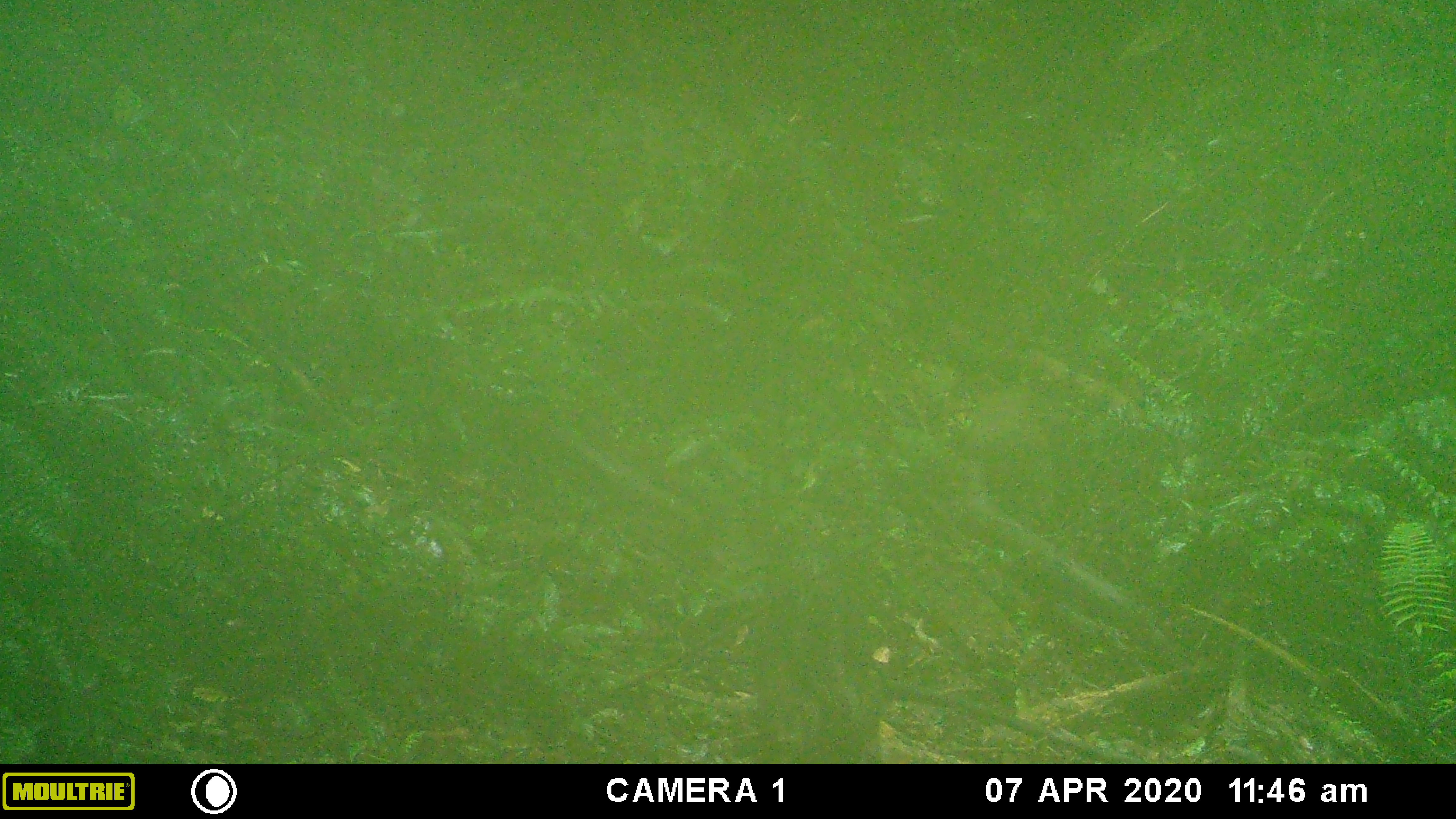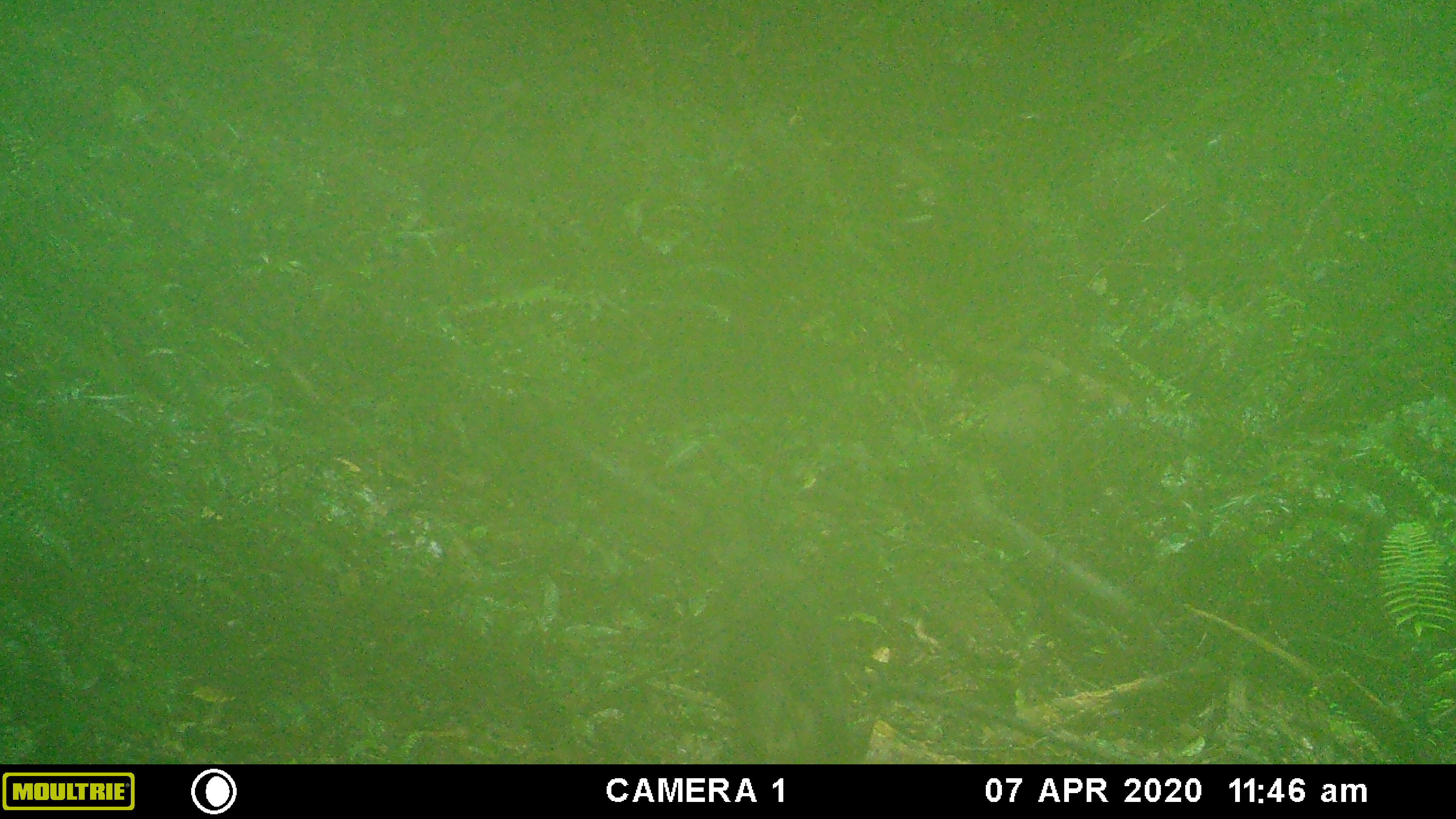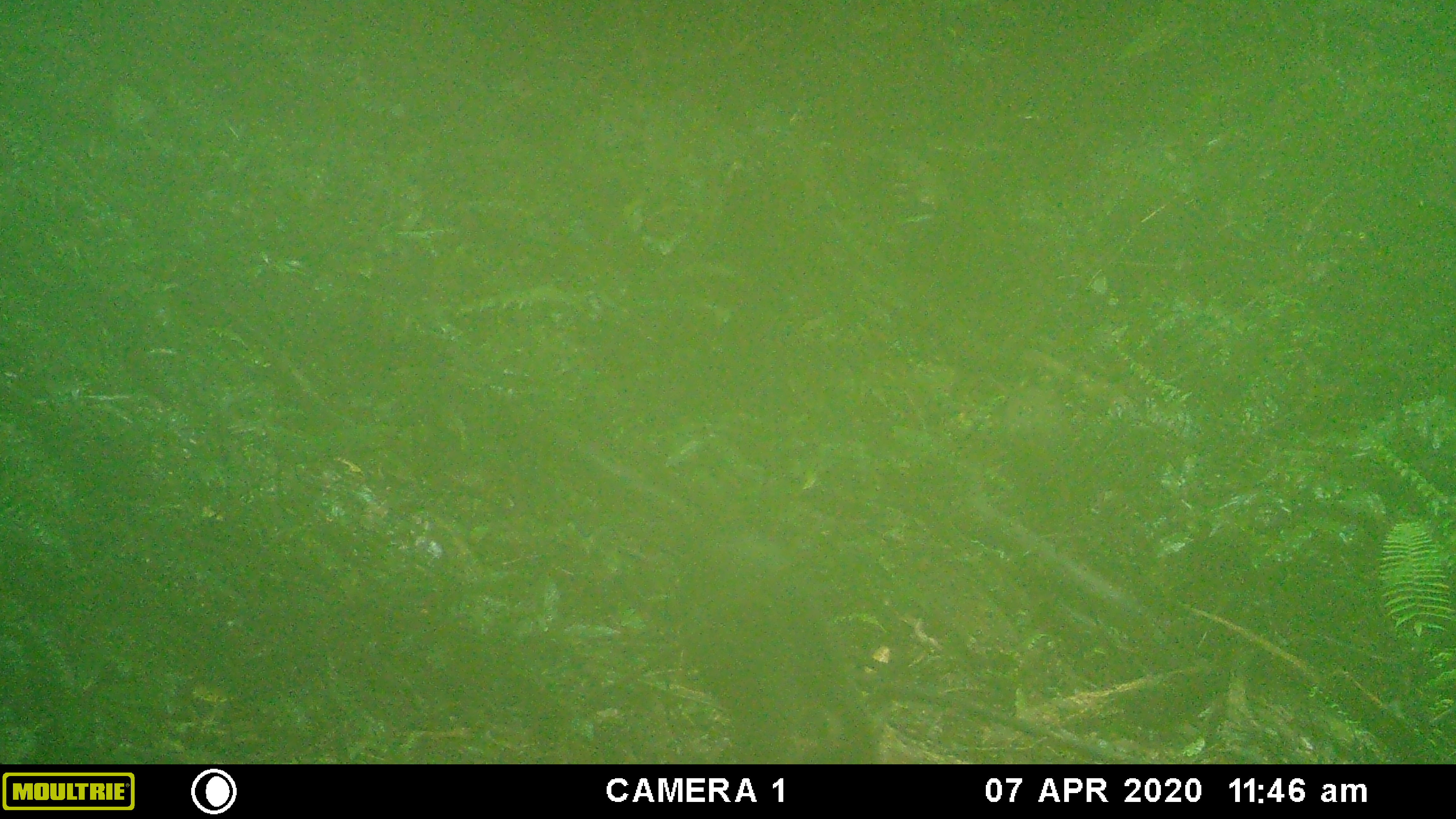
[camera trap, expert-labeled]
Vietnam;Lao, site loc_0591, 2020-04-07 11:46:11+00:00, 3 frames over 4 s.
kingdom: Animalia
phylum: Chordata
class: Mammalia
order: Artiodactyla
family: Suidae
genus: Sus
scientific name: Sus scrofa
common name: eurasian wild pig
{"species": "eurasian wild pig (Sus scrofa)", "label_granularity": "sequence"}